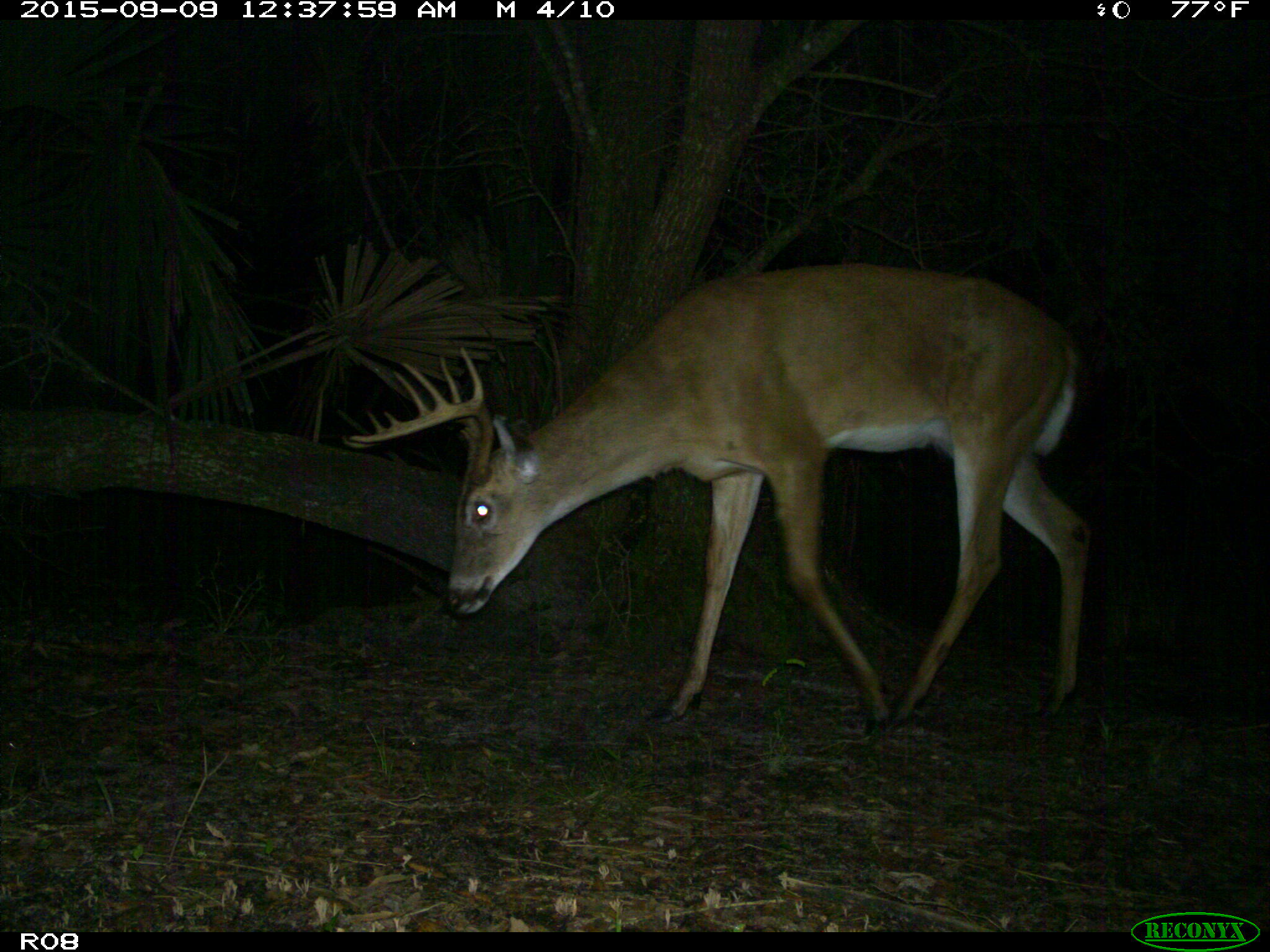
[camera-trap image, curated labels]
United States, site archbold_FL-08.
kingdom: Animalia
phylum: Chordata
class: Mammalia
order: Artiodactyla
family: Cervidae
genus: Odocoileus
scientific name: Odocoileus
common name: deer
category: unidentified deer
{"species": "unidentified deer (deer) (Odocoileus)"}